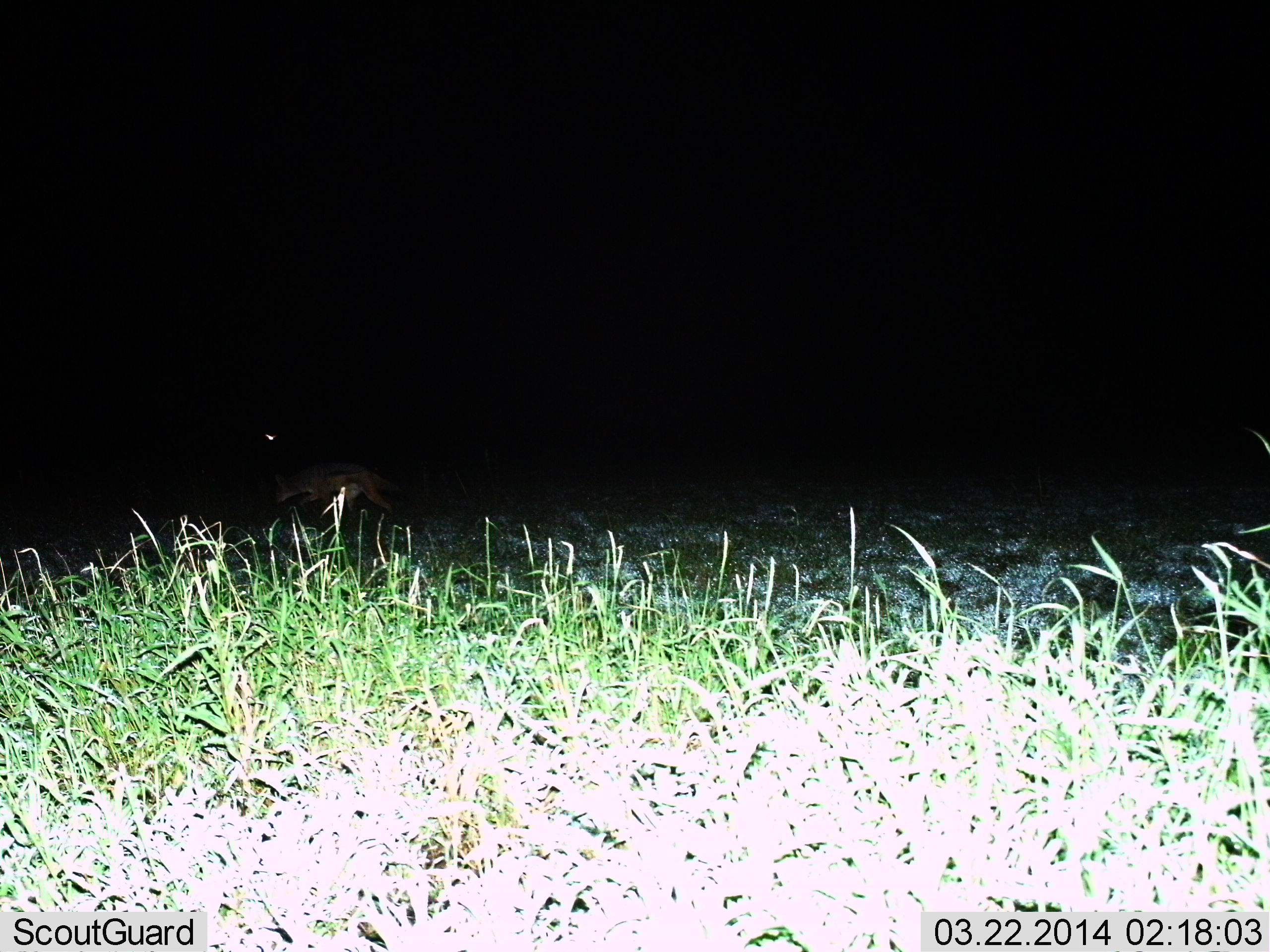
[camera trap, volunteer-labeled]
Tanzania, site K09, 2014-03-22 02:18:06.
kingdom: Animalia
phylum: Chordata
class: Mammalia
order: Carnivora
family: Canidae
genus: Lupulella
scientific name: Lupulella mesomelas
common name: black-backed jackal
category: jackal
Jackal (black-backed jackal) (Lupulella mesomelas), count 1. Behavior (volunteer vote fractions): standing 0%, resting 0%, moving 100%, interacting 0%. Young present (vote fraction): 0%. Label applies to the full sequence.